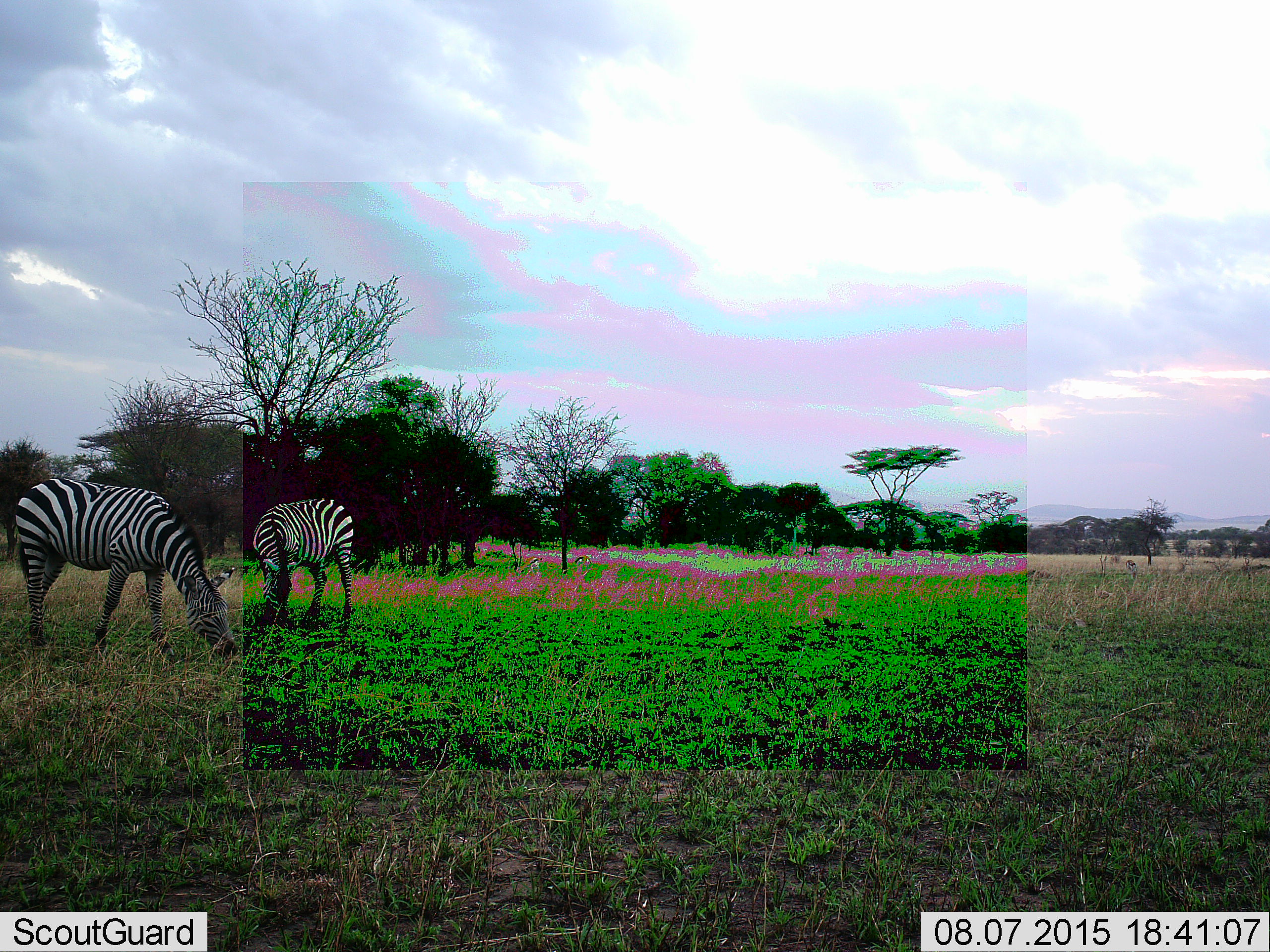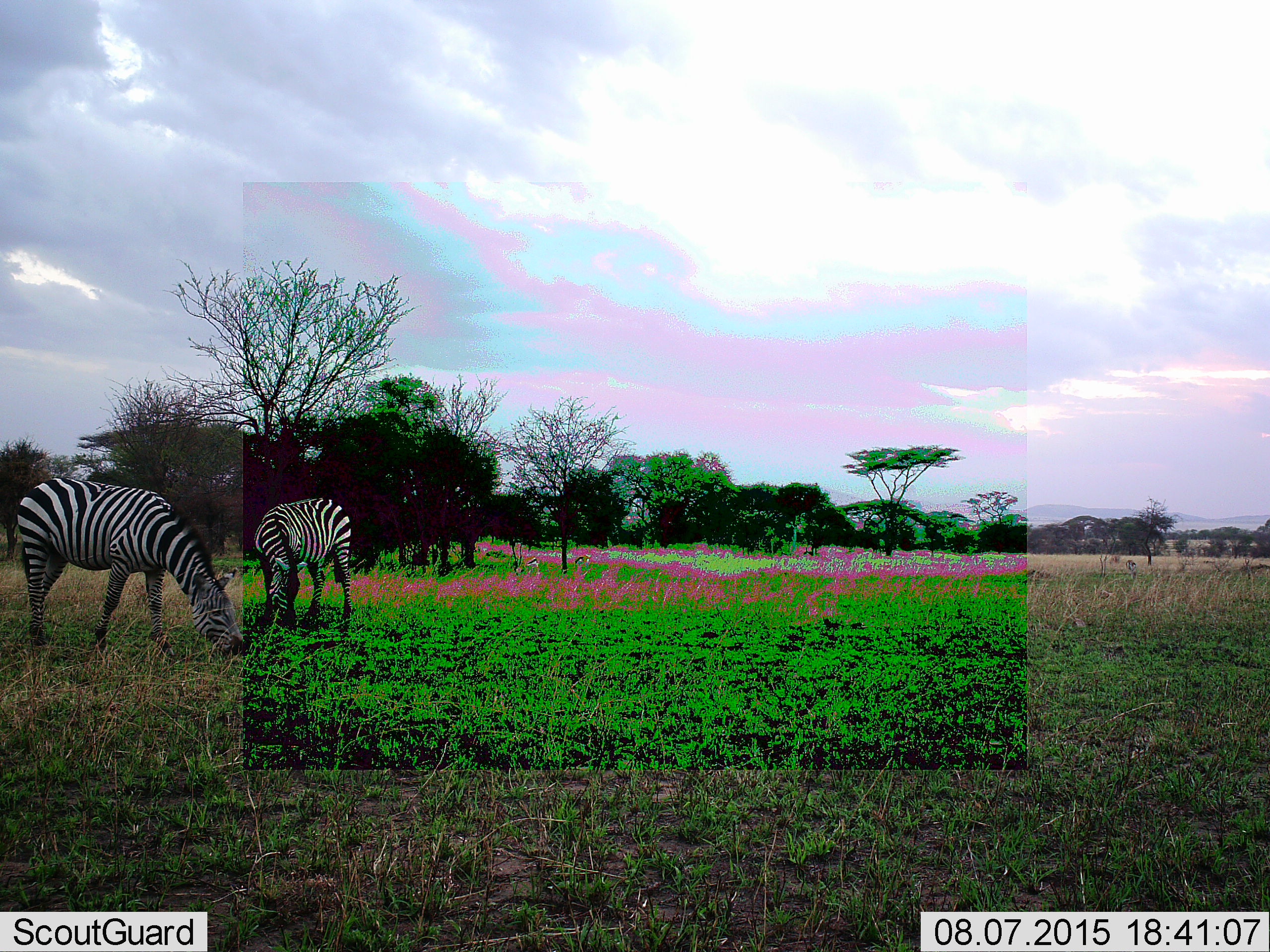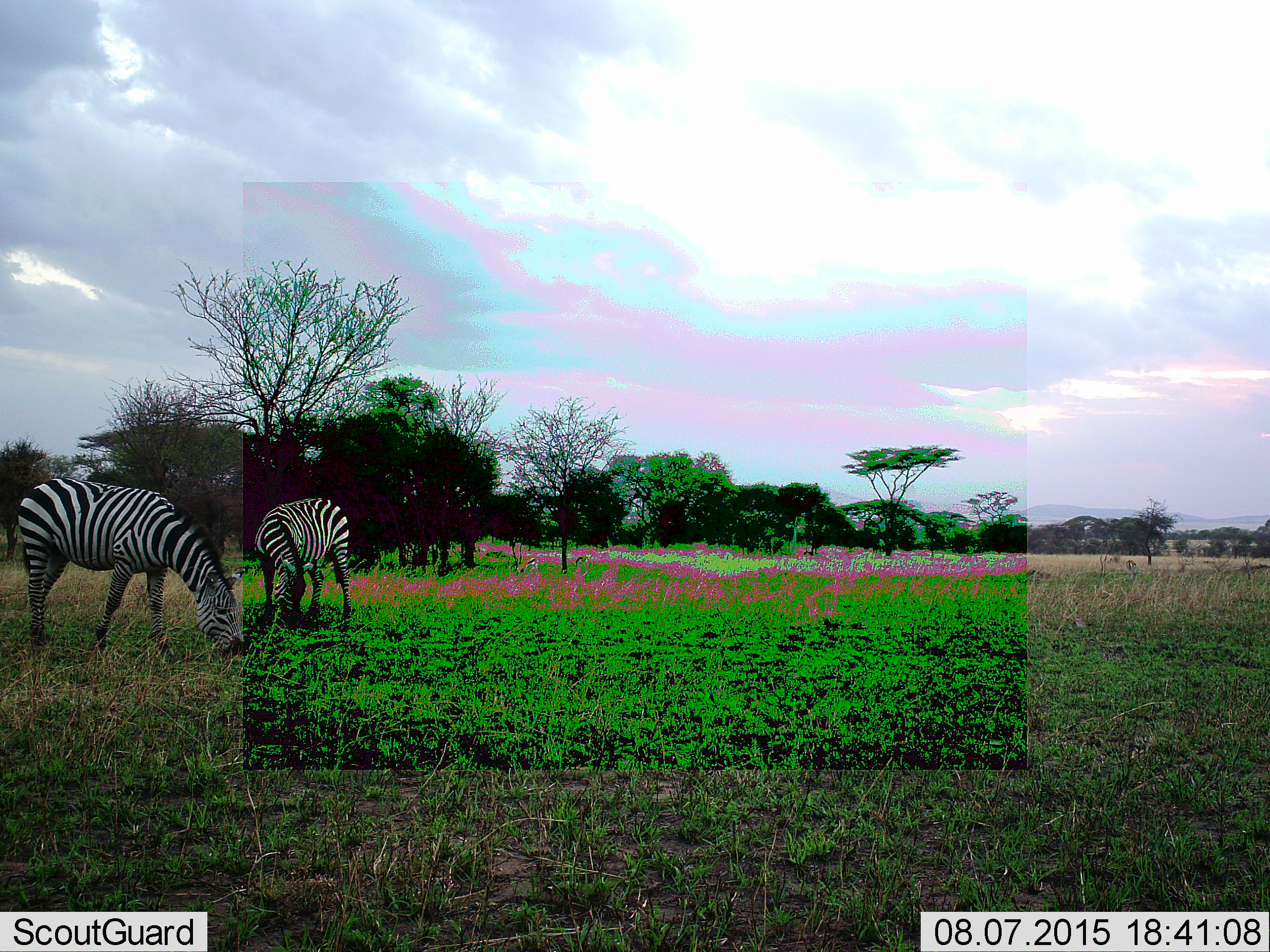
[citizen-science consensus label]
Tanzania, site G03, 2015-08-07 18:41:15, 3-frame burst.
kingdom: Animalia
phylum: Chordata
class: Mammalia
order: Perissodactyla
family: Equidae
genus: Equus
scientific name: Equus quagga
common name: plains zebra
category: zebra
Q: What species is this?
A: Zebra (plains zebra) (Equus quagga).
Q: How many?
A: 2.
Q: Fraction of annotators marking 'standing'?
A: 24%.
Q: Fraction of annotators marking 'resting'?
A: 0%.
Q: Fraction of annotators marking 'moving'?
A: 0%.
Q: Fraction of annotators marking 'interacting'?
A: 0%.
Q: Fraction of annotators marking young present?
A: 0%.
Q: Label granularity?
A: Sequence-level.